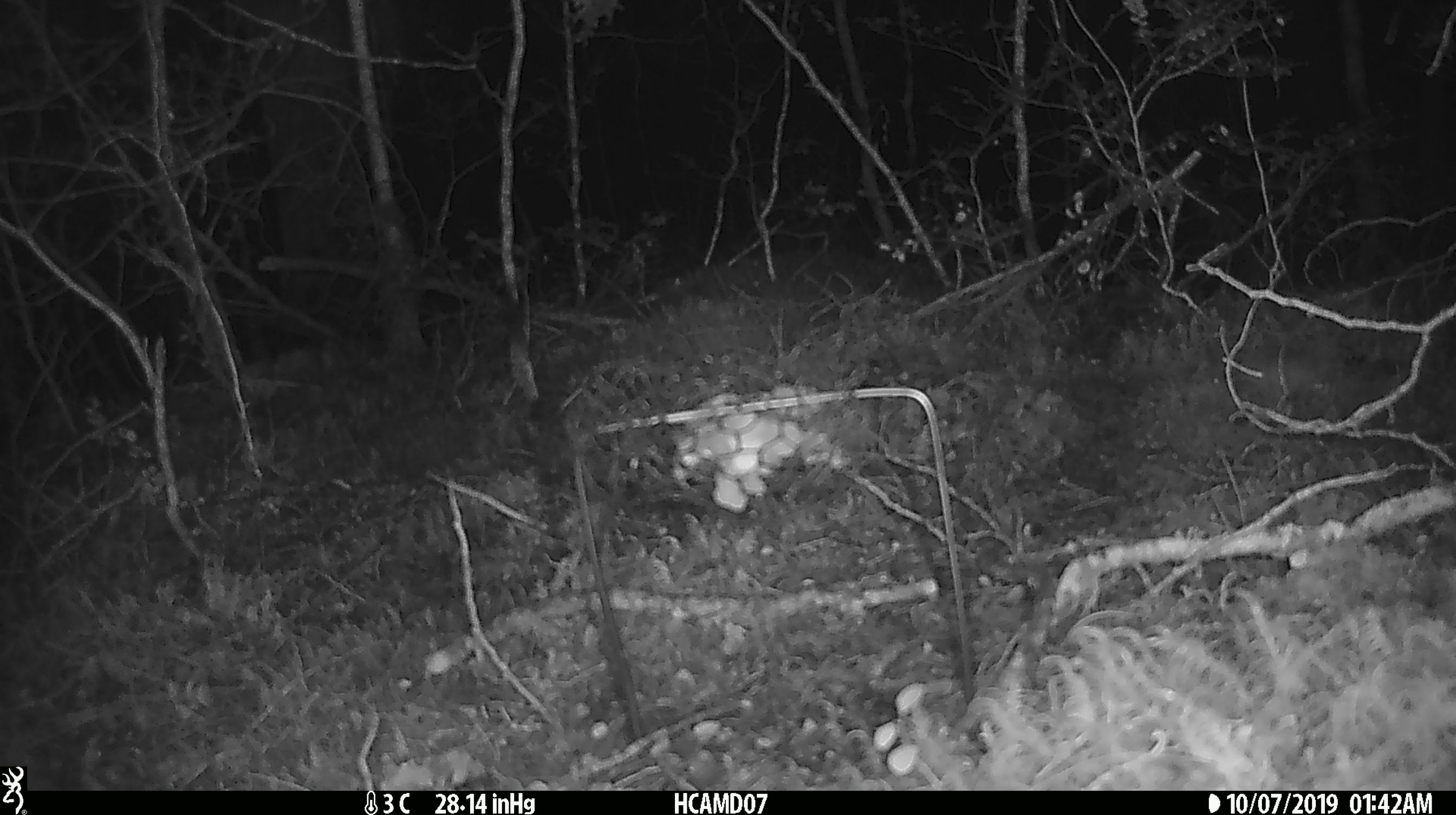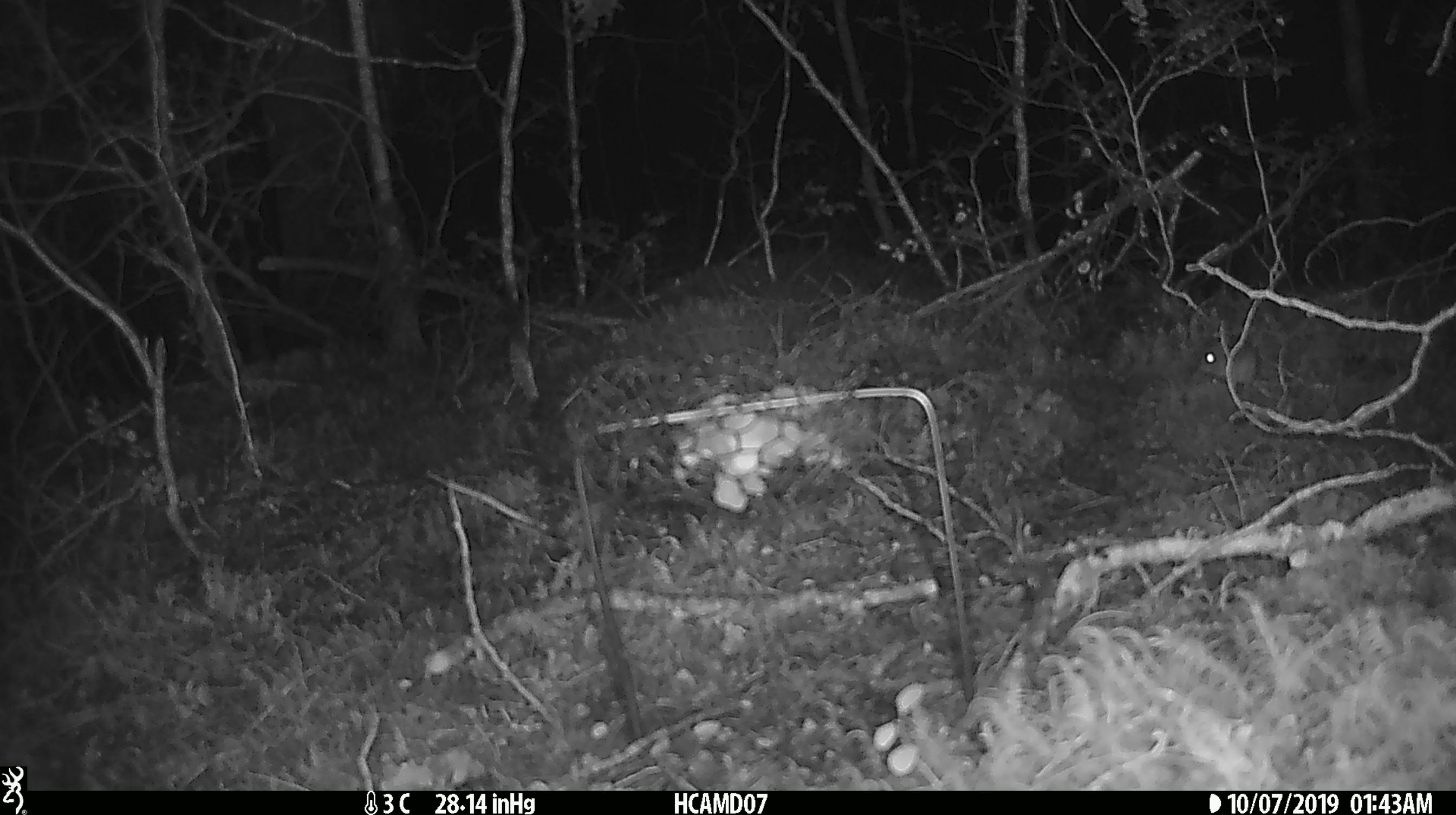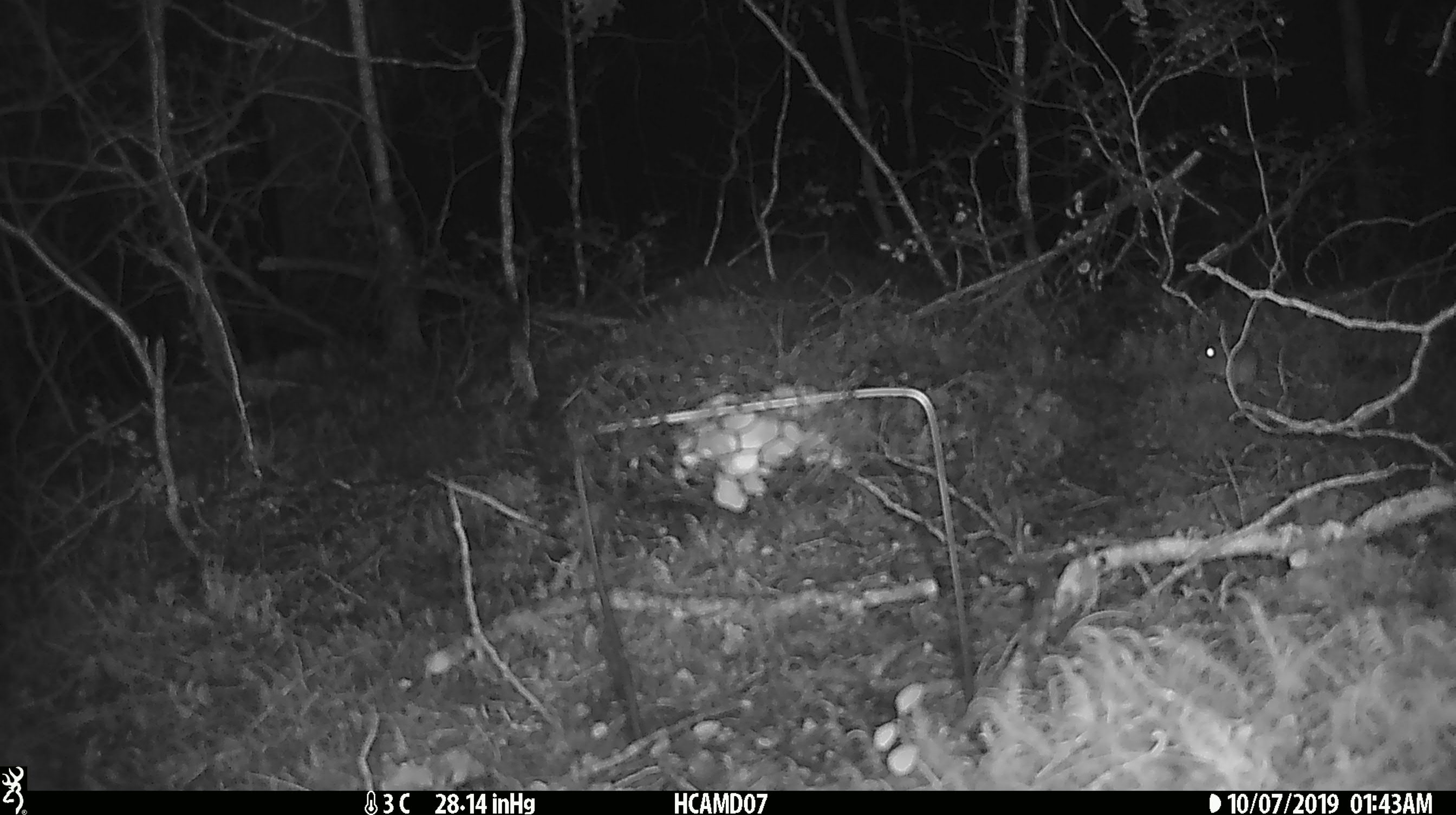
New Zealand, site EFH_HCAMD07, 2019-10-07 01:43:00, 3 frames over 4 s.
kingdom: Animalia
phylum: Chordata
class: Mammalia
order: Rodentia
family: Muridae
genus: Mus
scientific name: Mus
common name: mouse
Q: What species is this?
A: Mouse (Mus).